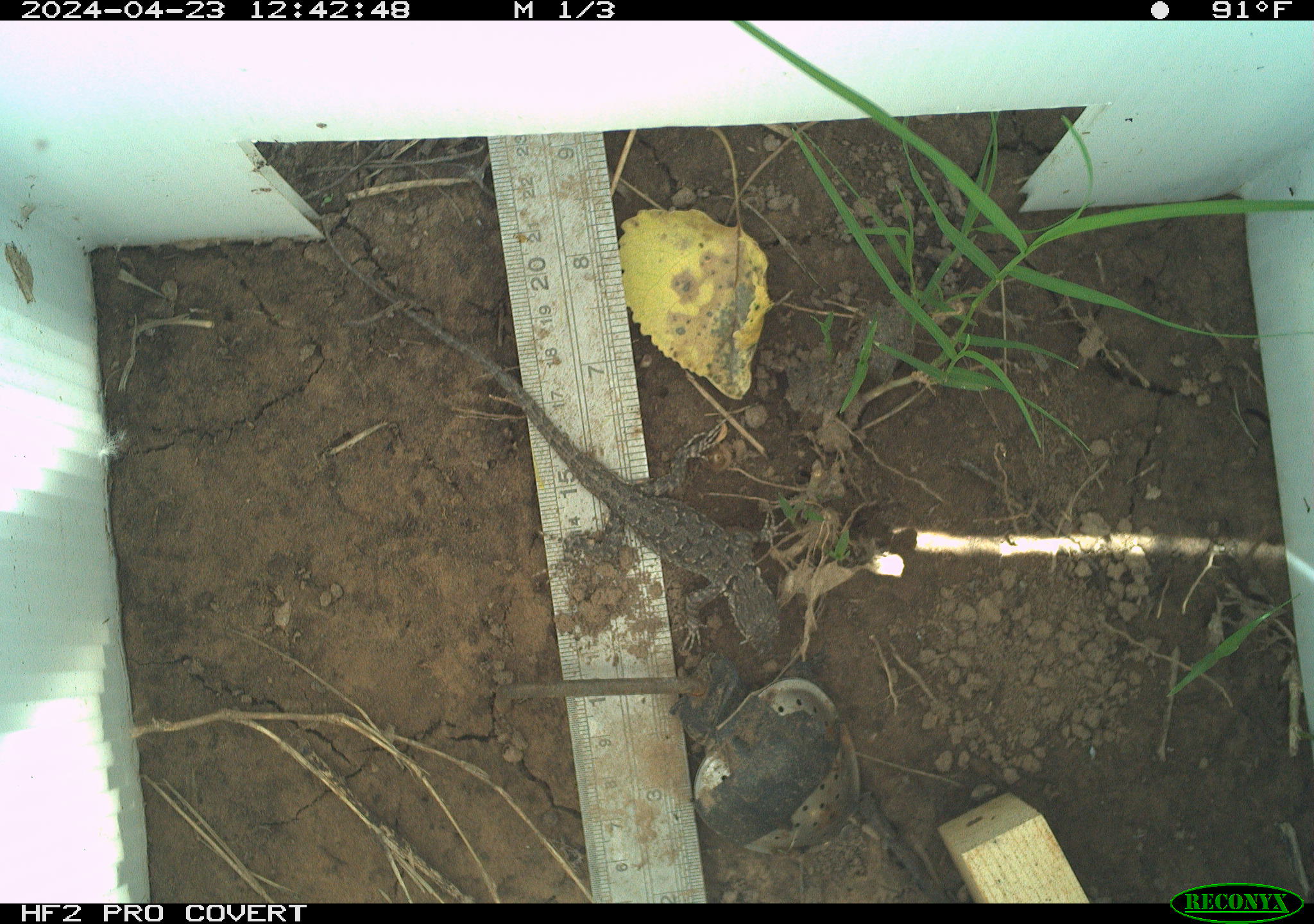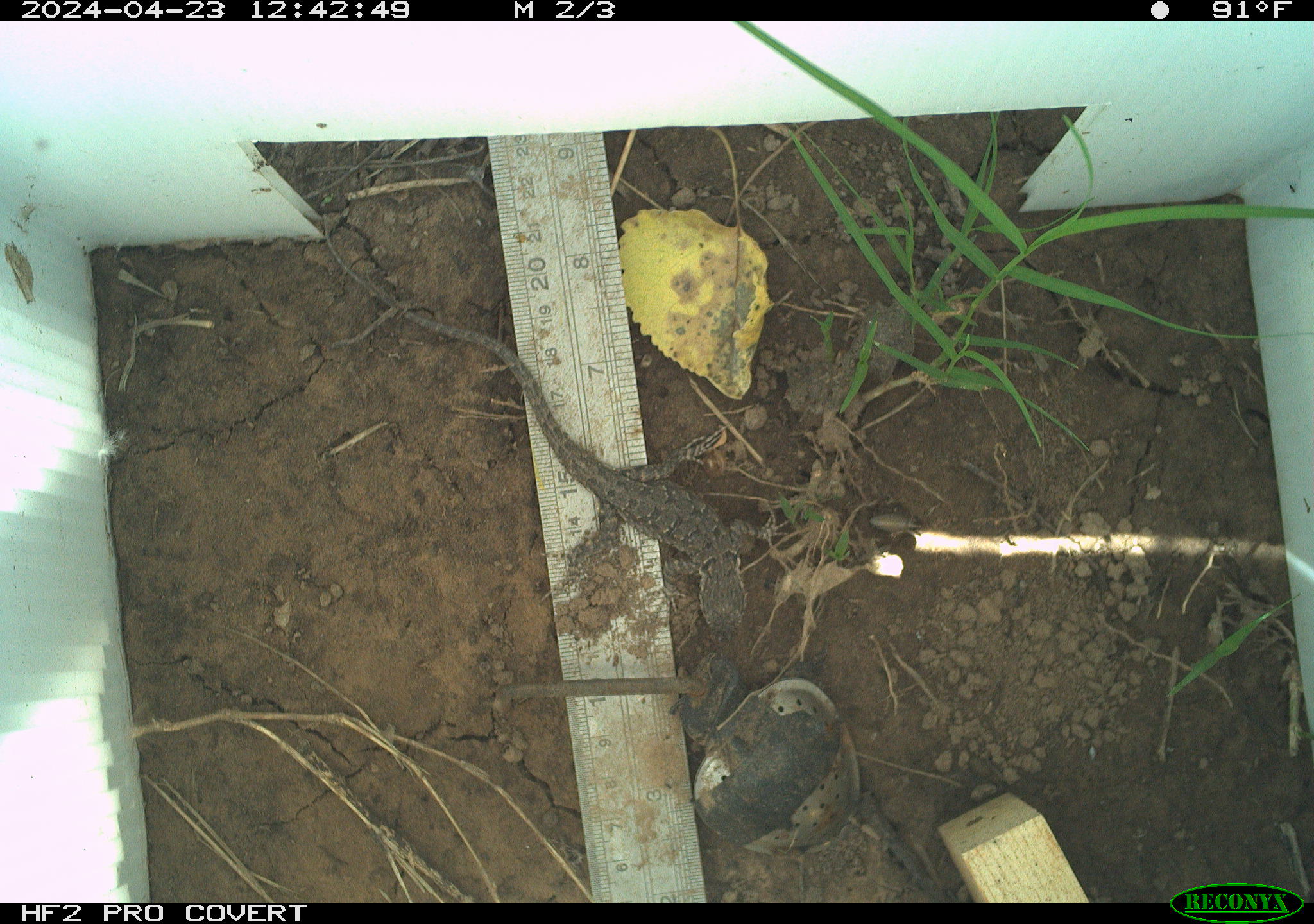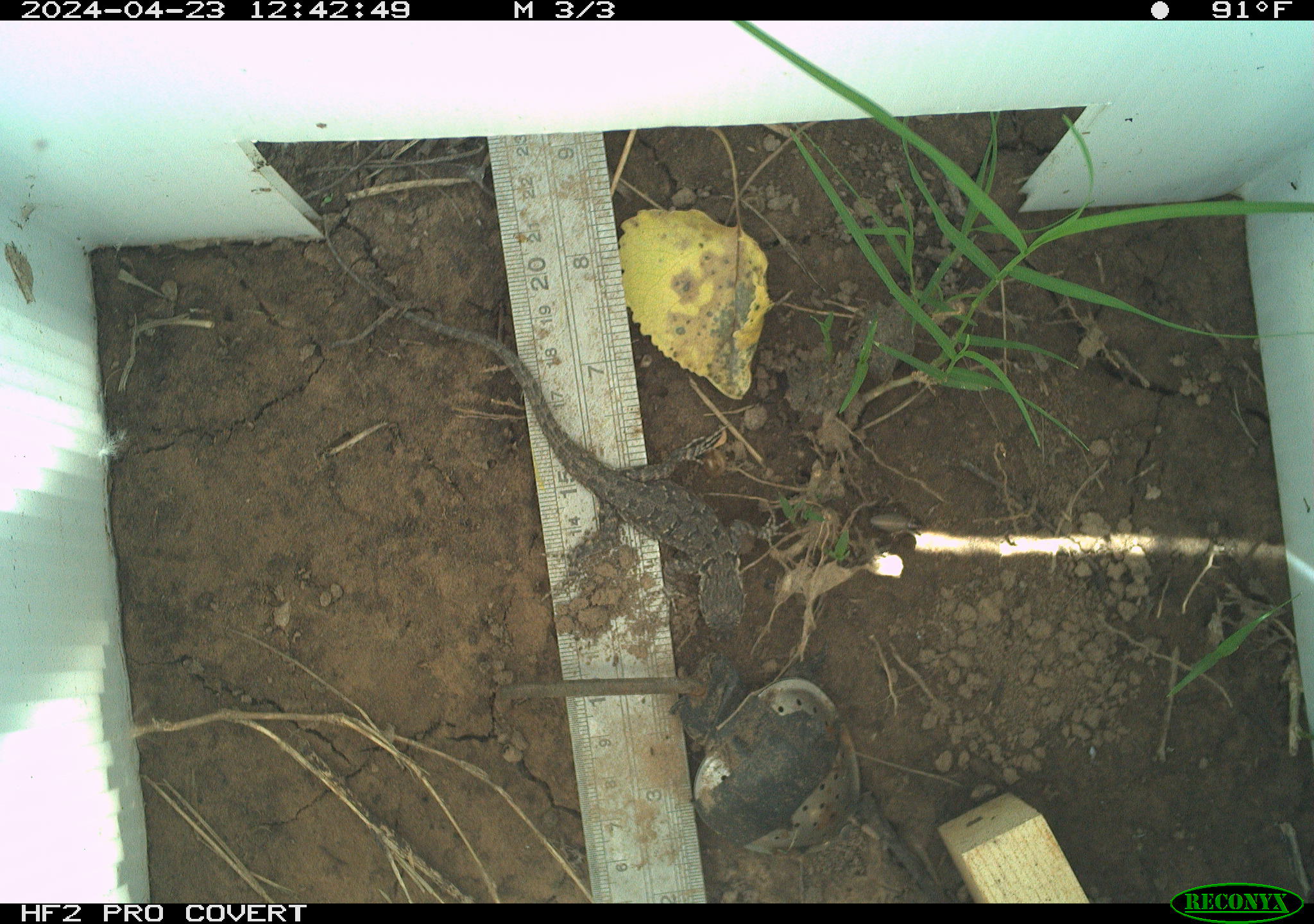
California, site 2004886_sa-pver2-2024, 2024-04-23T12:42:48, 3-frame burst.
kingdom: Animalia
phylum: Chordata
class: Reptilia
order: Squamata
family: Phrynosomatidae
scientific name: Phrynosomatidae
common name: phrynosomatid lizards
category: phrynosomatidae family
Phrynosomatidae family (phrynosomatid lizards) (Phrynosomatidae).